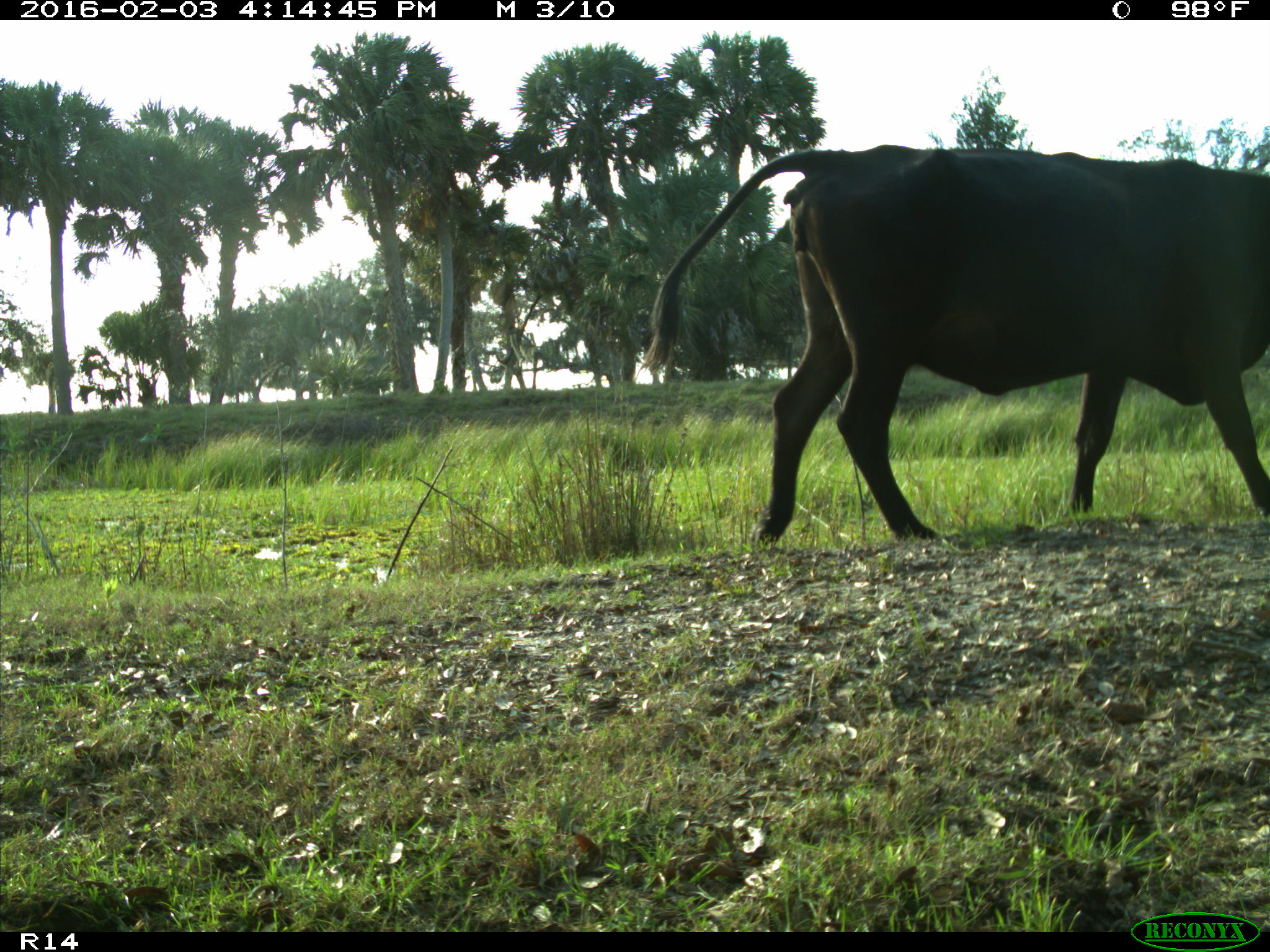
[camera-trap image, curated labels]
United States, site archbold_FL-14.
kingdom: Animalia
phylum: Chordata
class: Mammalia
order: Artiodactyla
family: Bovidae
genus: Bos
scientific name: Bos taurus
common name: domestic cow